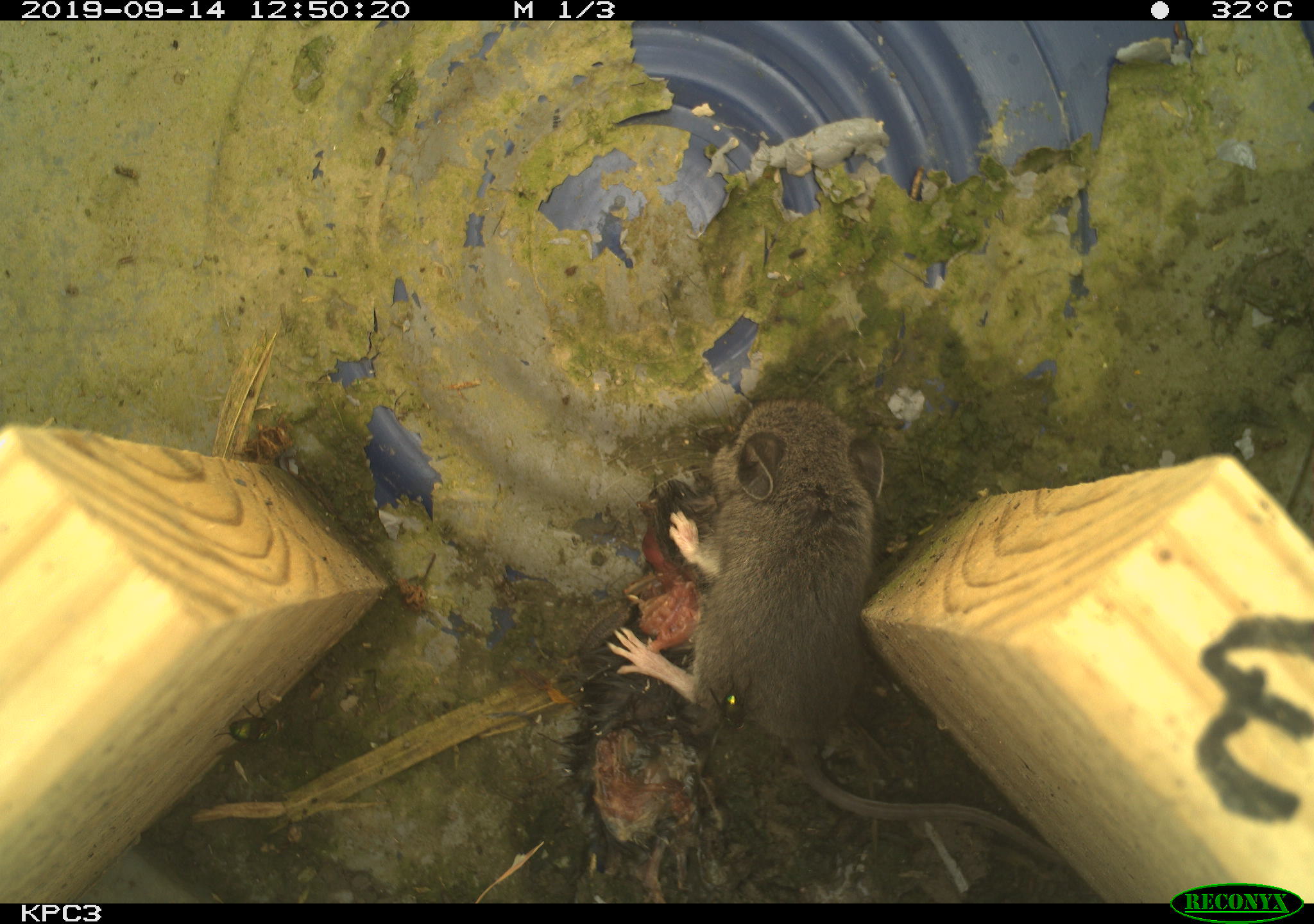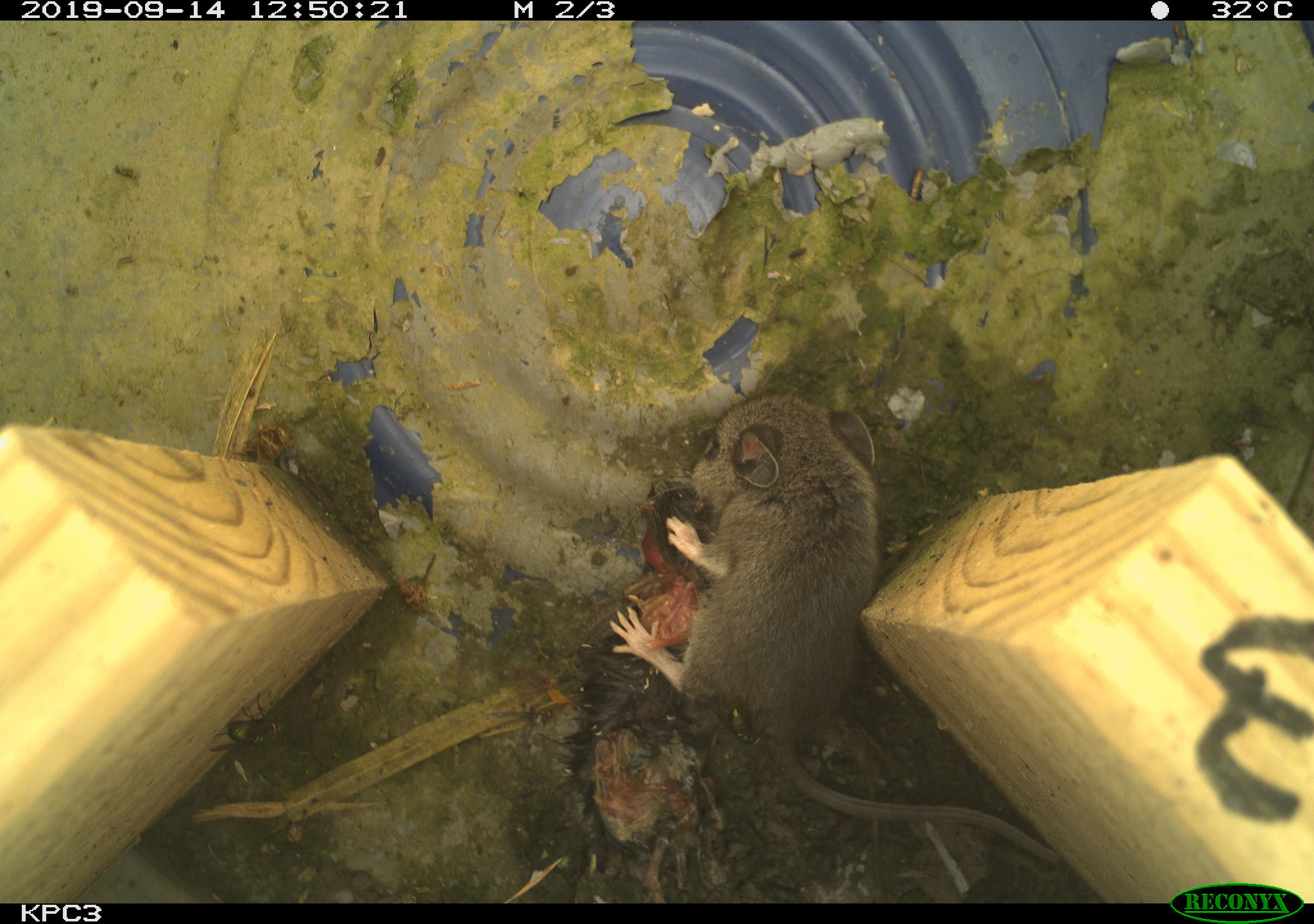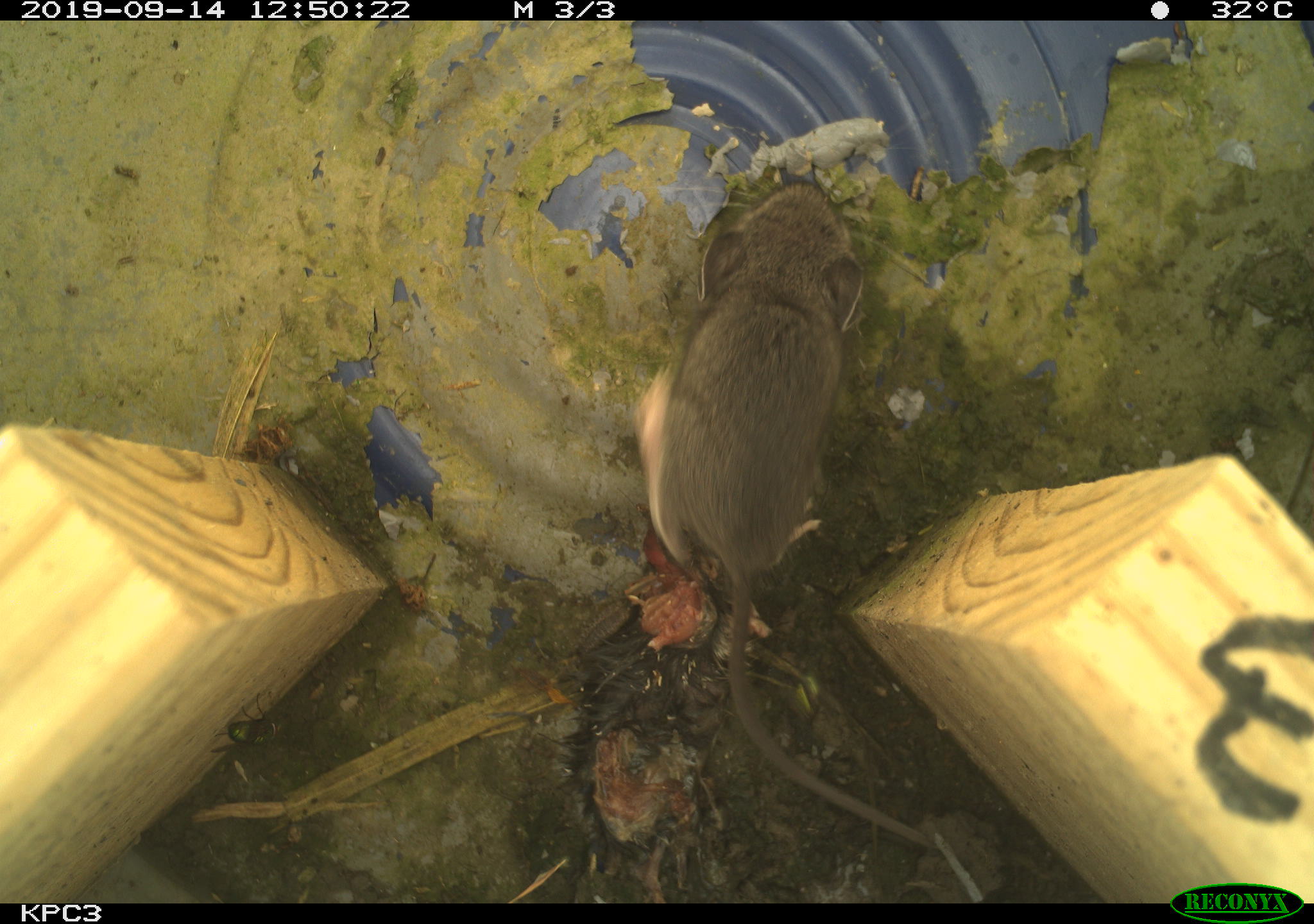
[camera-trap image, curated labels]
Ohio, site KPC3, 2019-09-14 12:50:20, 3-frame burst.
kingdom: Animalia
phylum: Chordata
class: Mammalia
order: Rodentia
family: Cricetidae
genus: Peromyscus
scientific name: Peromyscus leucopus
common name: white-footed mouse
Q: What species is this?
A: White-footed mouse (Peromyscus leucopus).